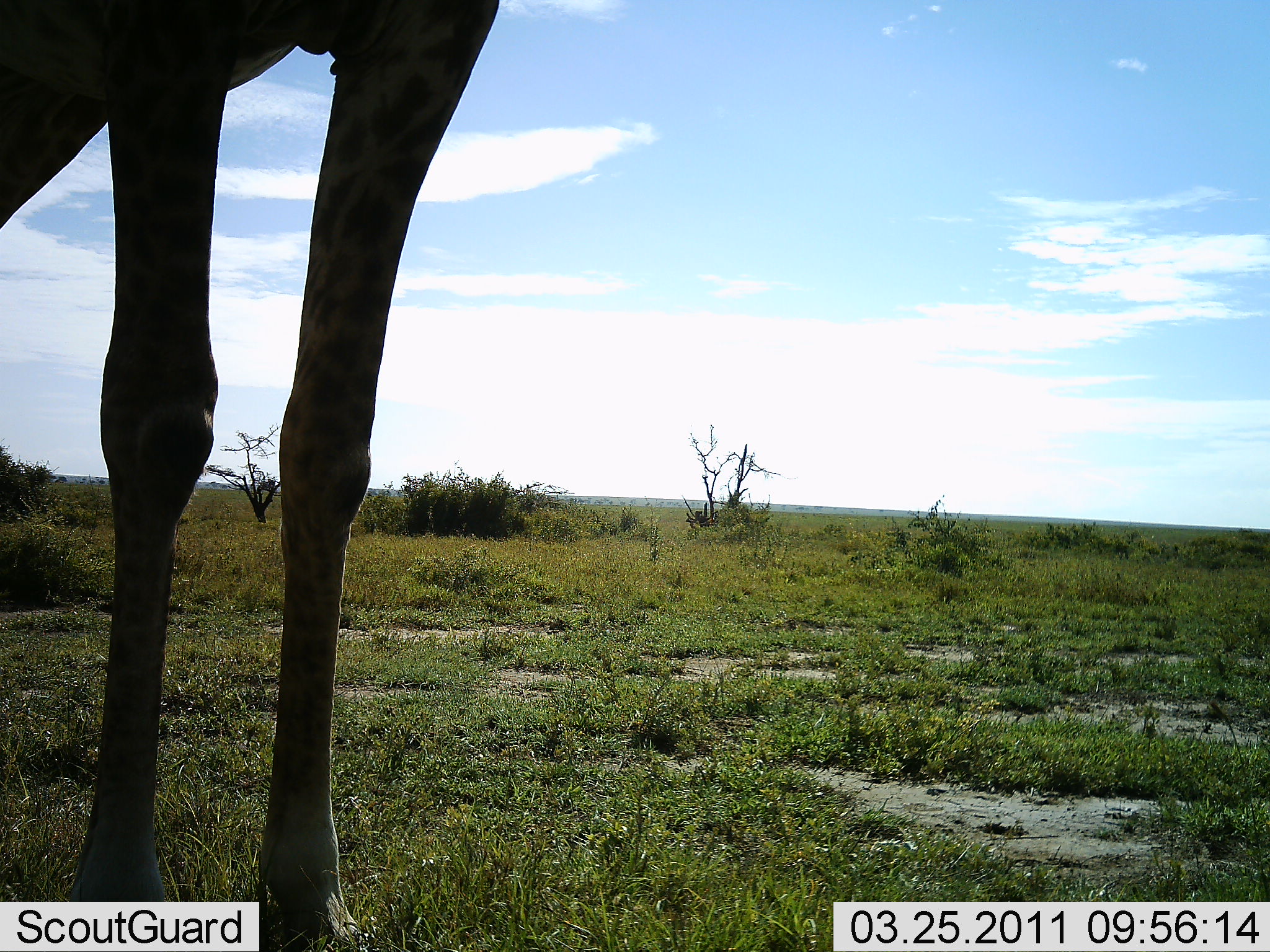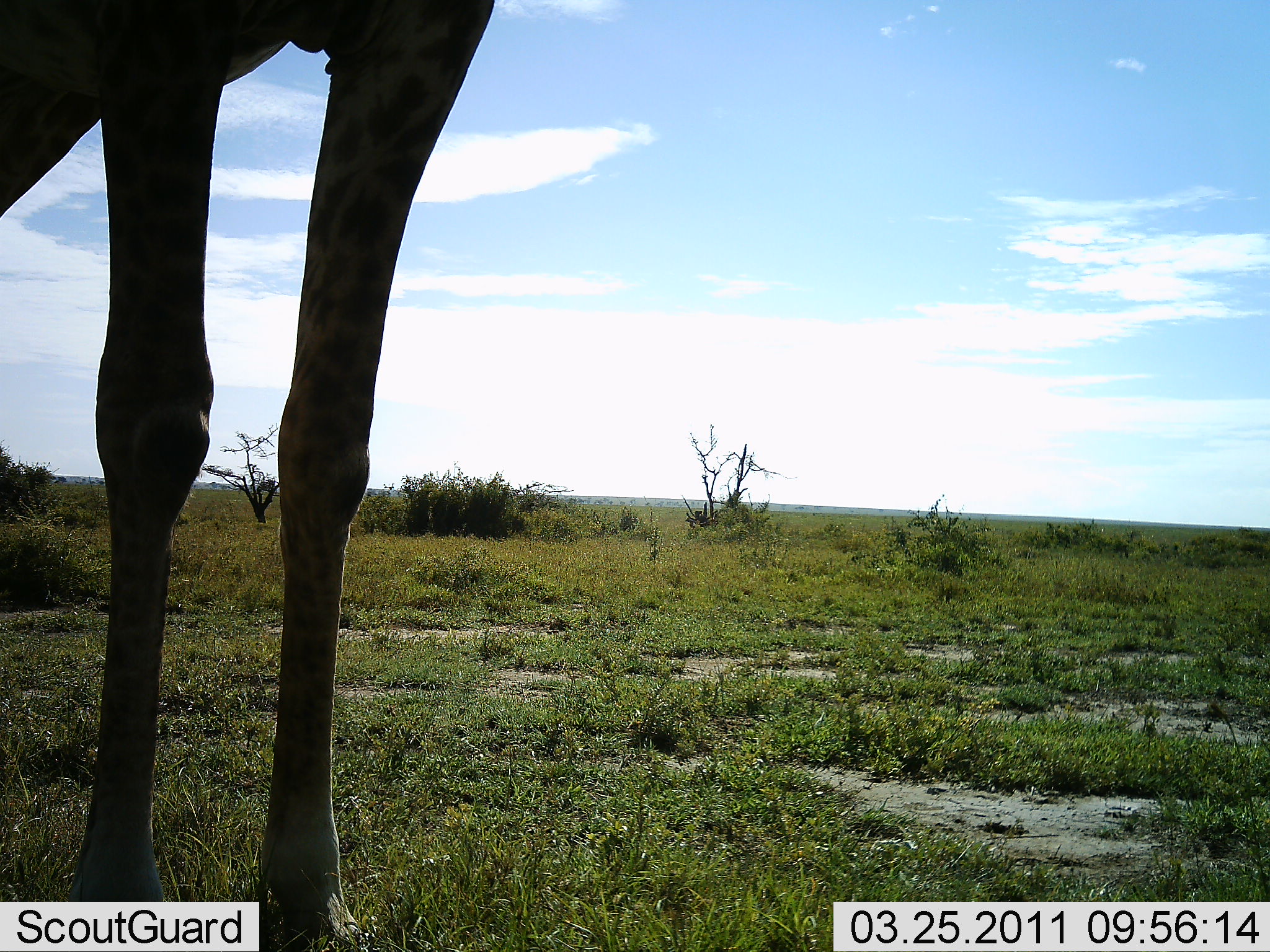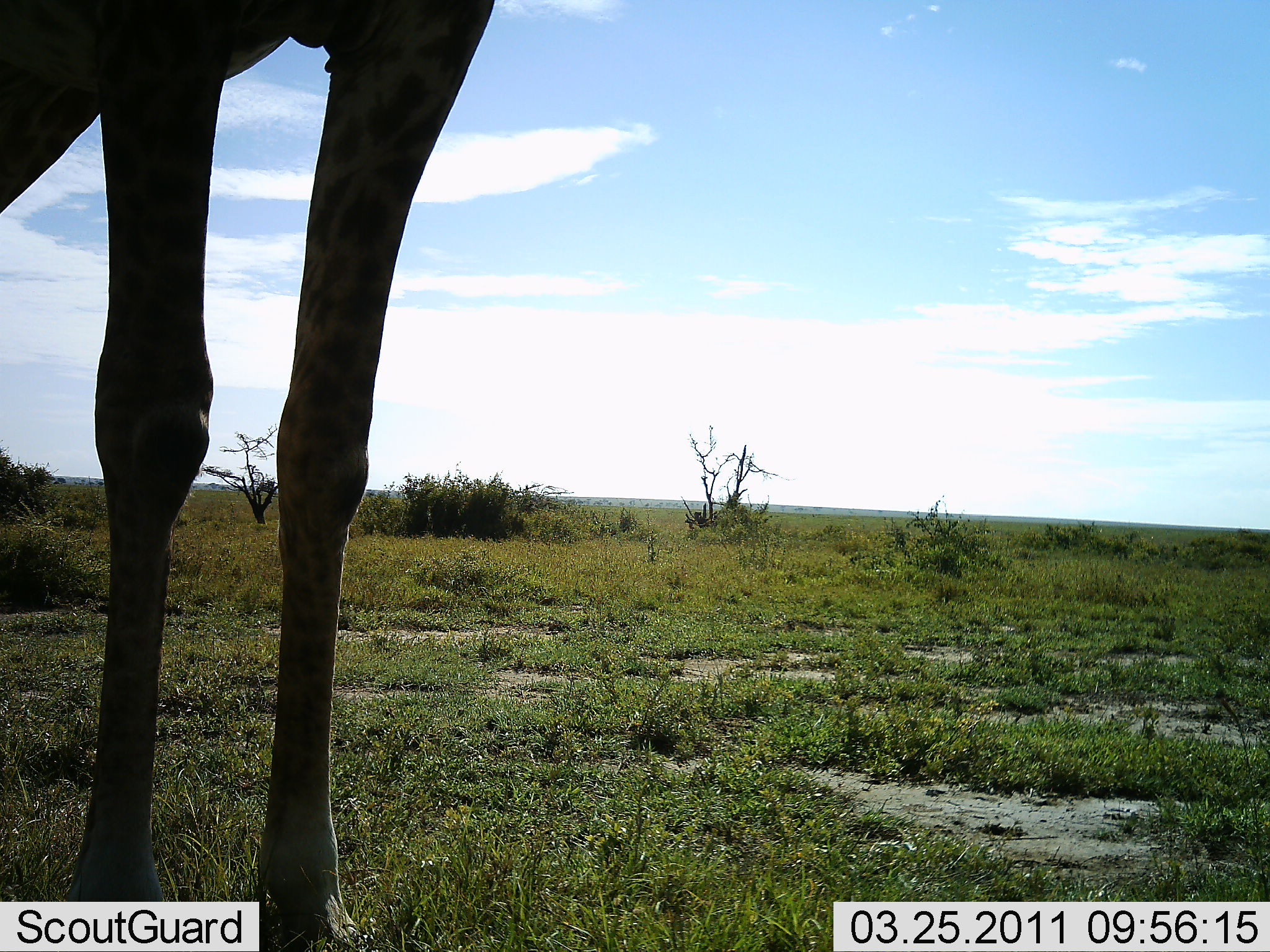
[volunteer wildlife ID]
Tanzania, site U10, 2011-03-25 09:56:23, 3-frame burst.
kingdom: Animalia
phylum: Chordata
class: Mammalia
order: Artiodactyla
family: Giraffidae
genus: Giraffa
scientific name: Giraffa camelopardalis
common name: giraffe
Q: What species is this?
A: Giraffe (Giraffa camelopardalis).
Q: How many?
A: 1.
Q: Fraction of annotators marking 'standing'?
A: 92%.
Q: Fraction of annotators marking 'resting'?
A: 0%.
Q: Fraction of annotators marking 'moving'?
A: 0%.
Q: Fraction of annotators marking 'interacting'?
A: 0%.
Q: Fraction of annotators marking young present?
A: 0%.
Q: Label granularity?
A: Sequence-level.